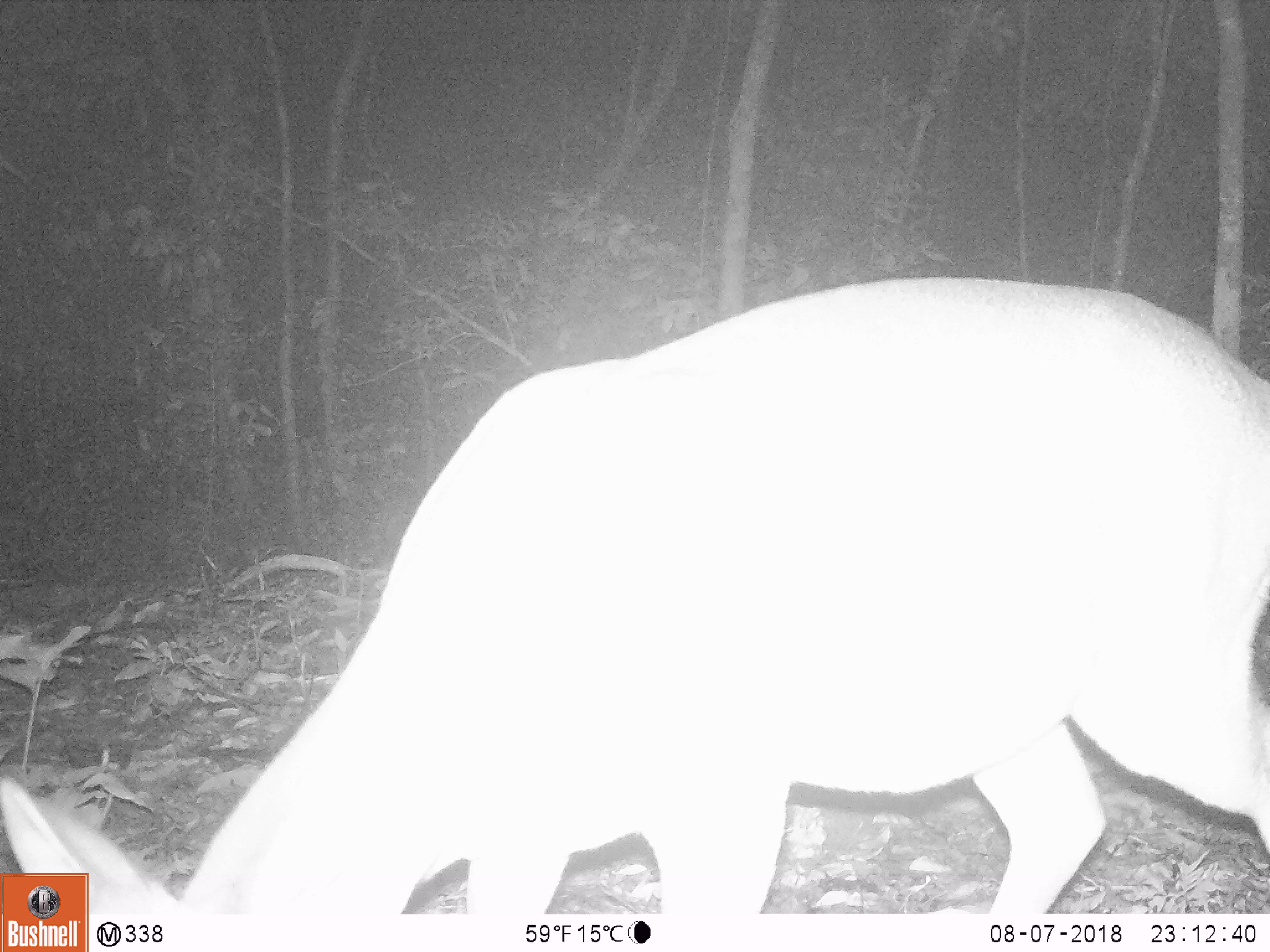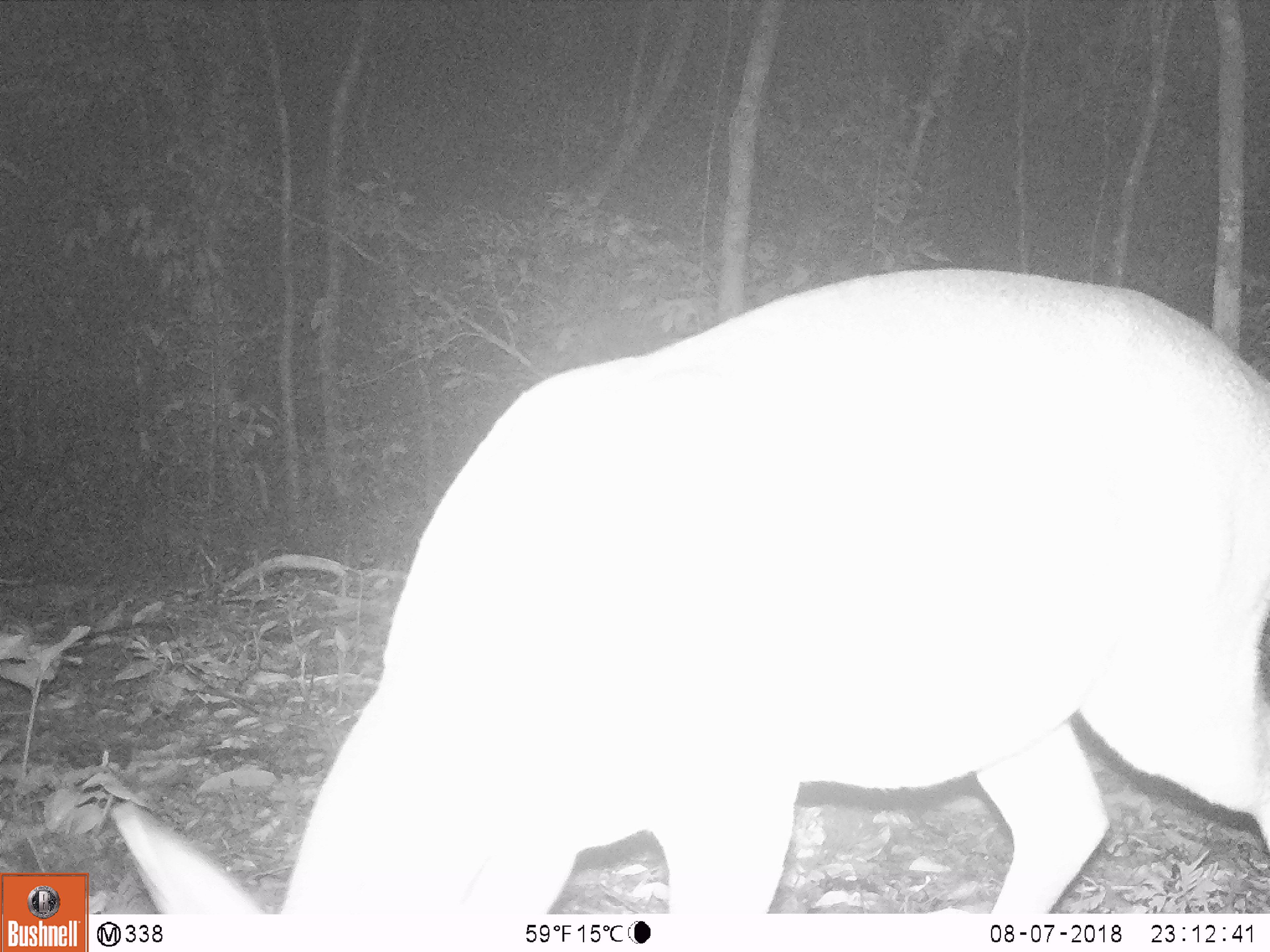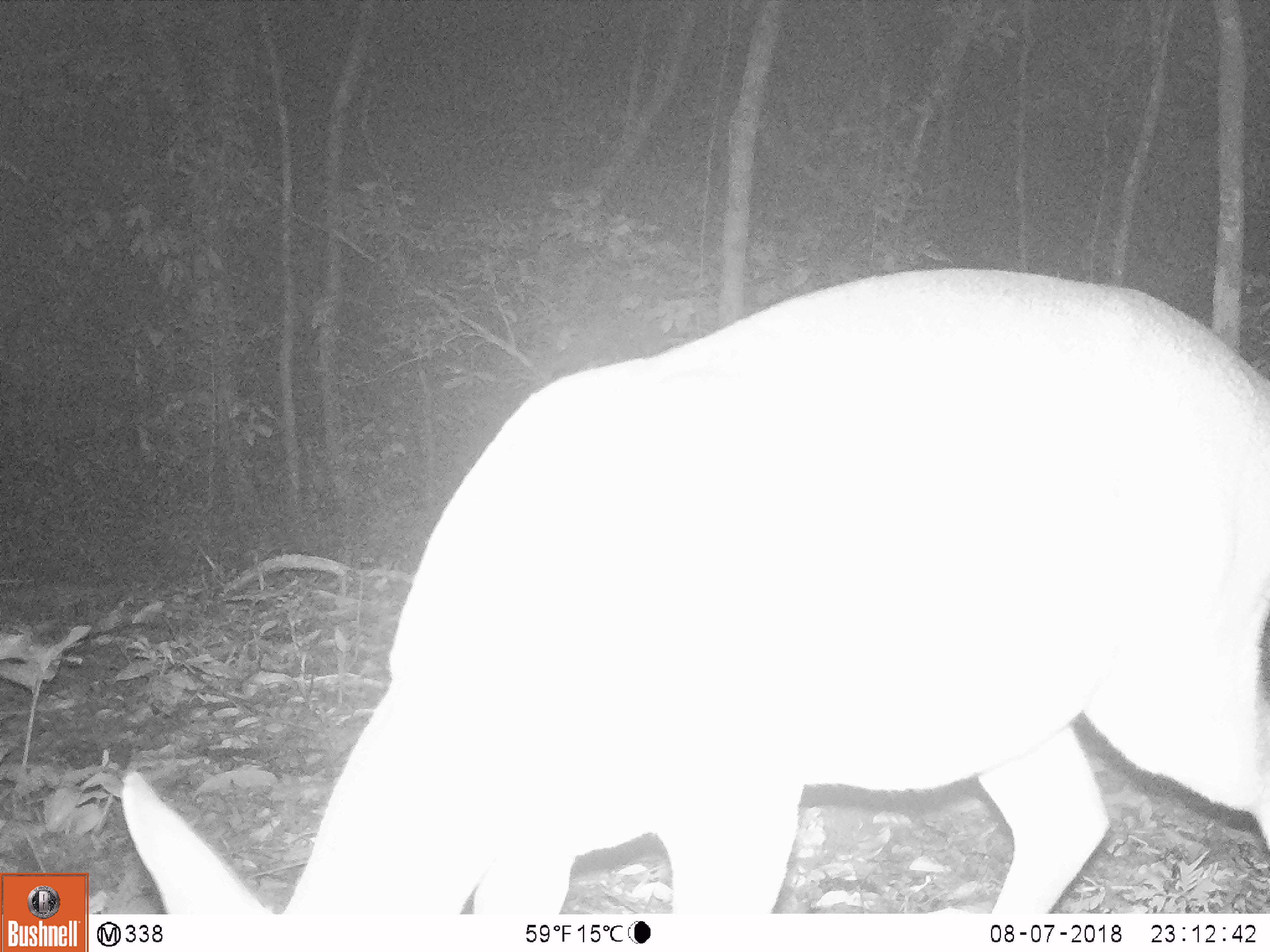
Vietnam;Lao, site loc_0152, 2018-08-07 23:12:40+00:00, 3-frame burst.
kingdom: Animalia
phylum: Chordata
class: Mammalia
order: Artiodactyla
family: Cervidae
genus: Muntiacus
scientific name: Muntiacus vuquangensis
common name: large-antlered muntjac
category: large antlered muntjac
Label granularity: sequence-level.